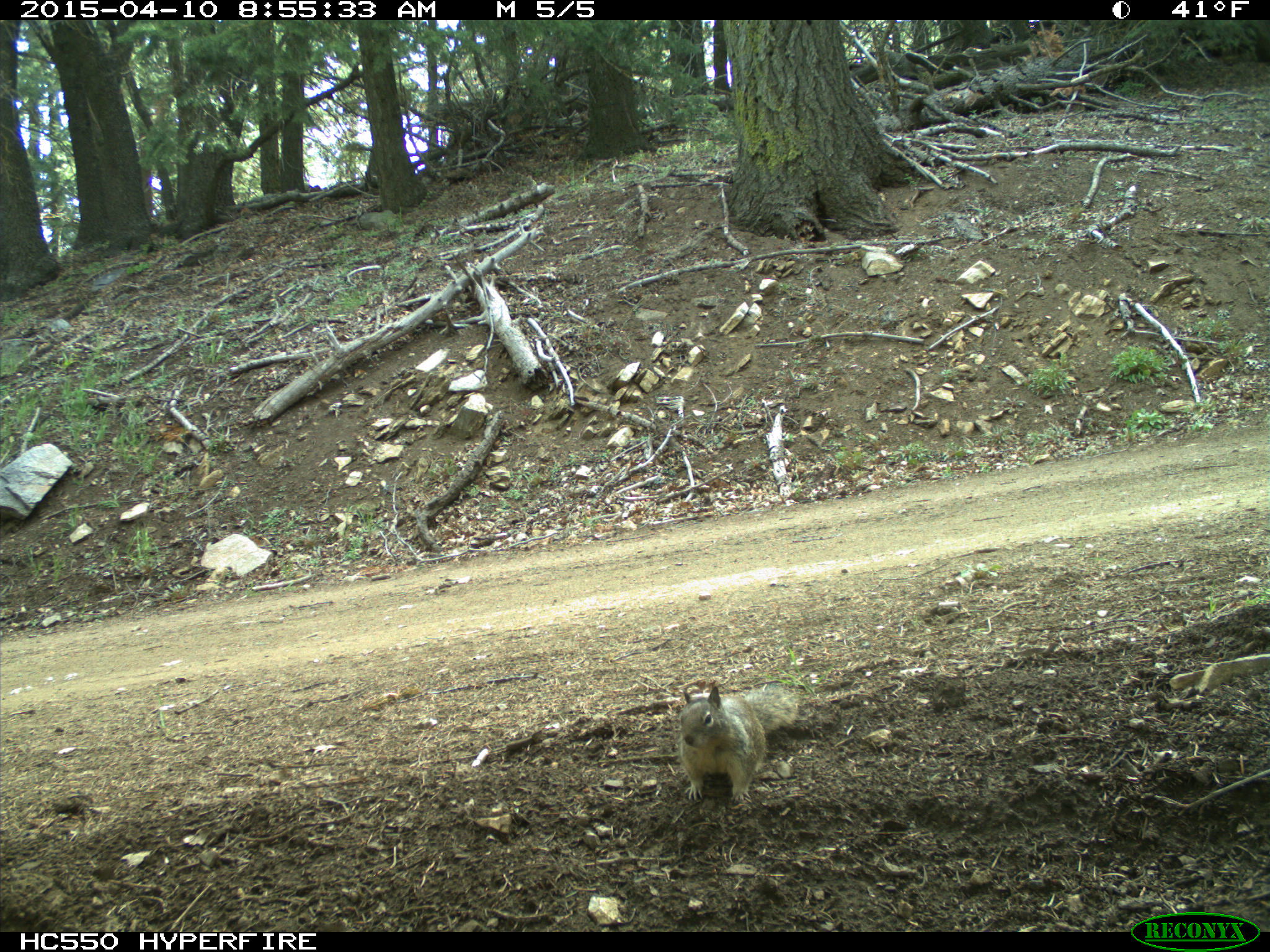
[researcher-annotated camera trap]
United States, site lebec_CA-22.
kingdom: Animalia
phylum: Chordata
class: Mammalia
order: Rodentia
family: Sciuridae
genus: Otospermophilus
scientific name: Otospermophilus beecheyi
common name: california ground squirrel